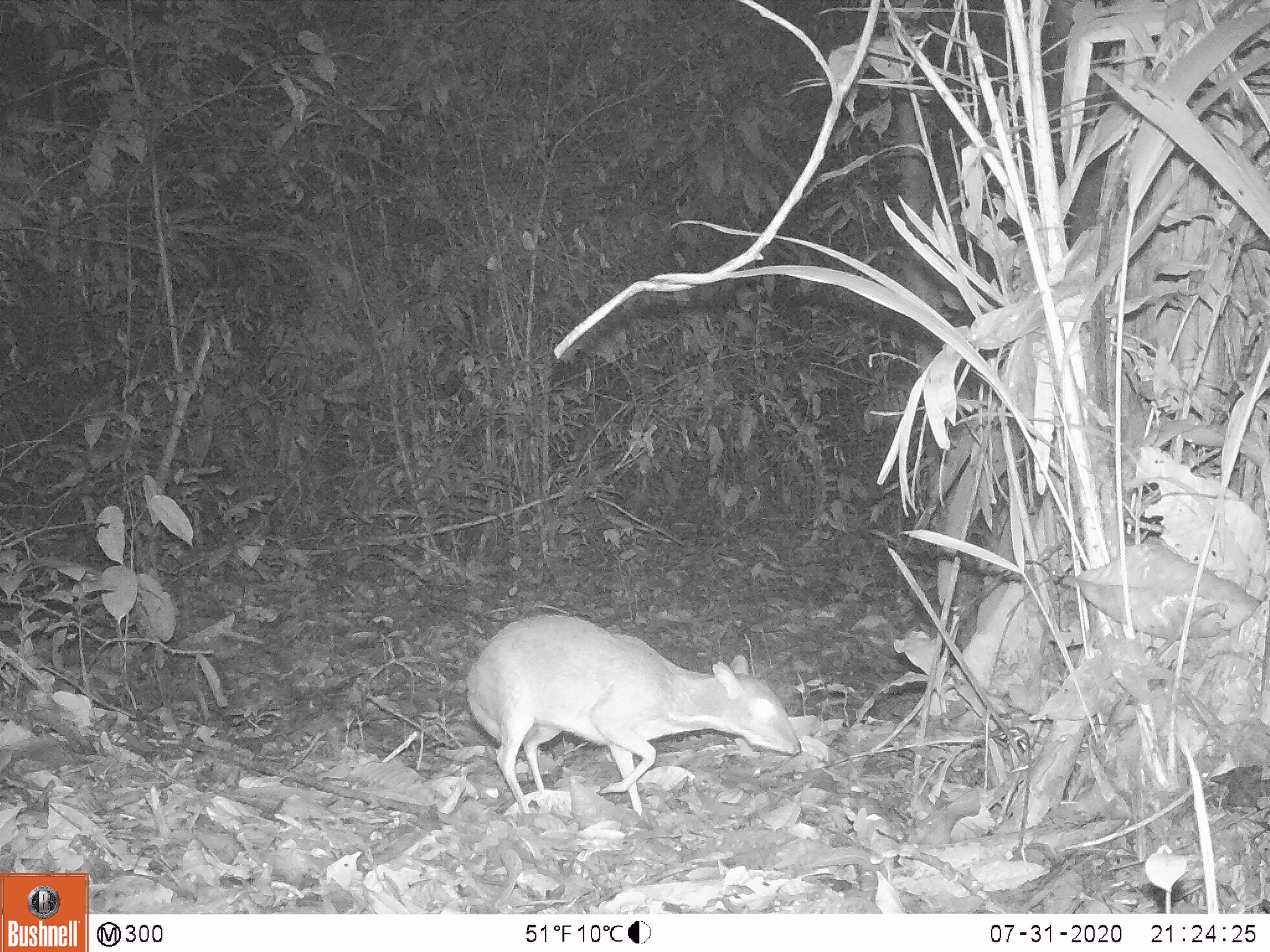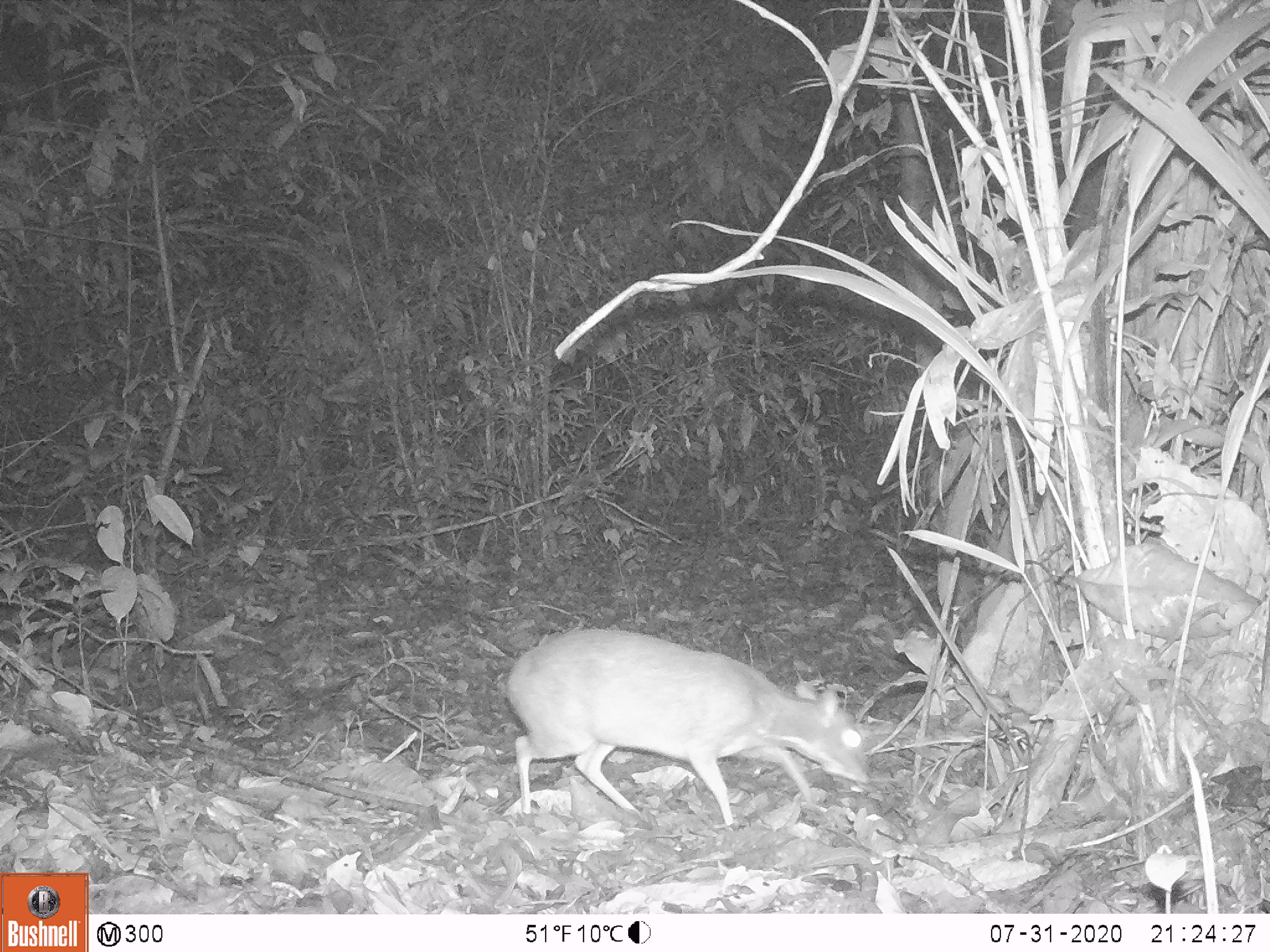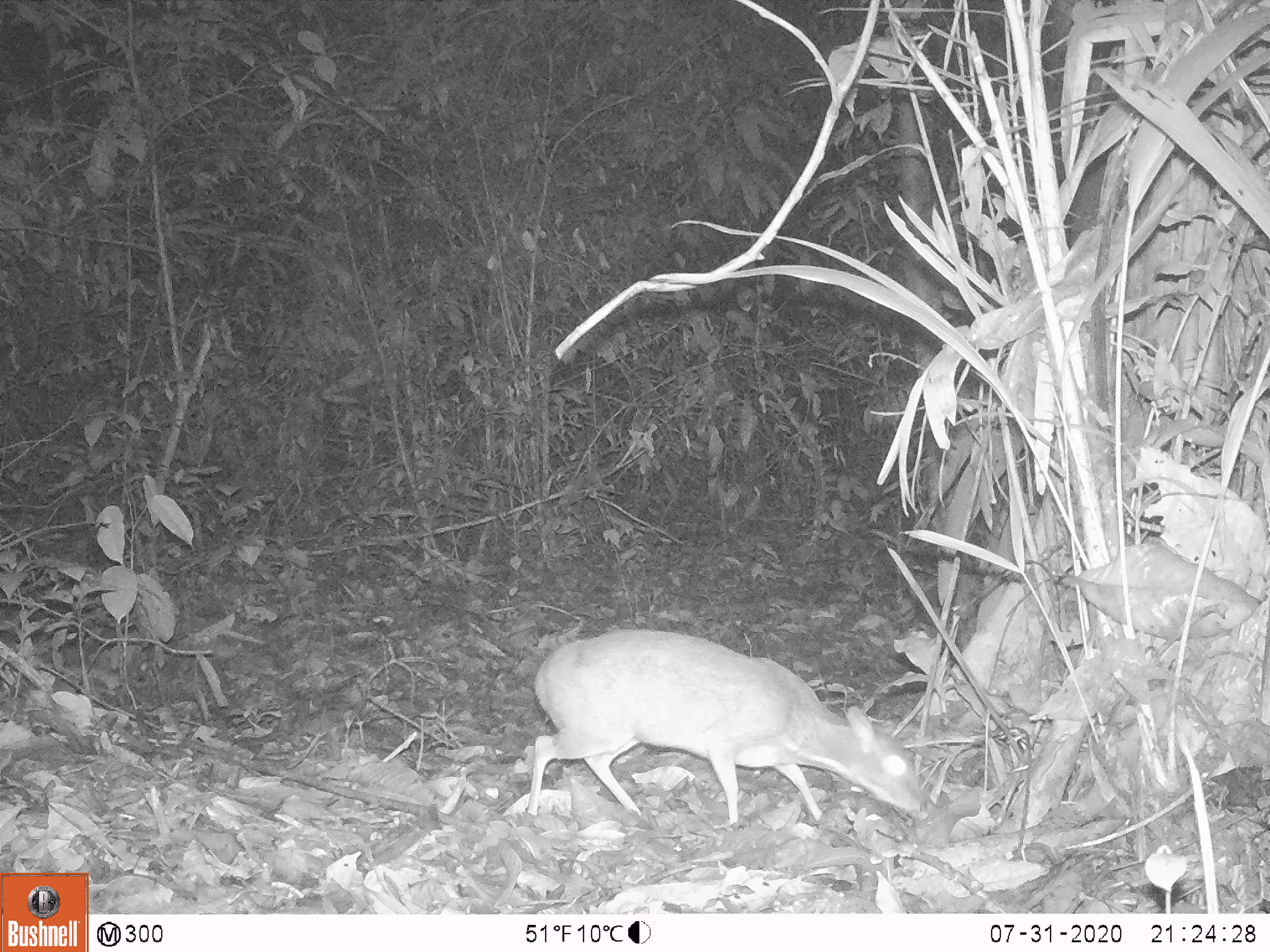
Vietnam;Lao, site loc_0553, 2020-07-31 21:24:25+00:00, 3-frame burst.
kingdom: Animalia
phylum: Chordata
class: Mammalia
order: Artiodactyla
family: Tragulidae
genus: Moschiola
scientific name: Moschiola meminna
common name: chevrotain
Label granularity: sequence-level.